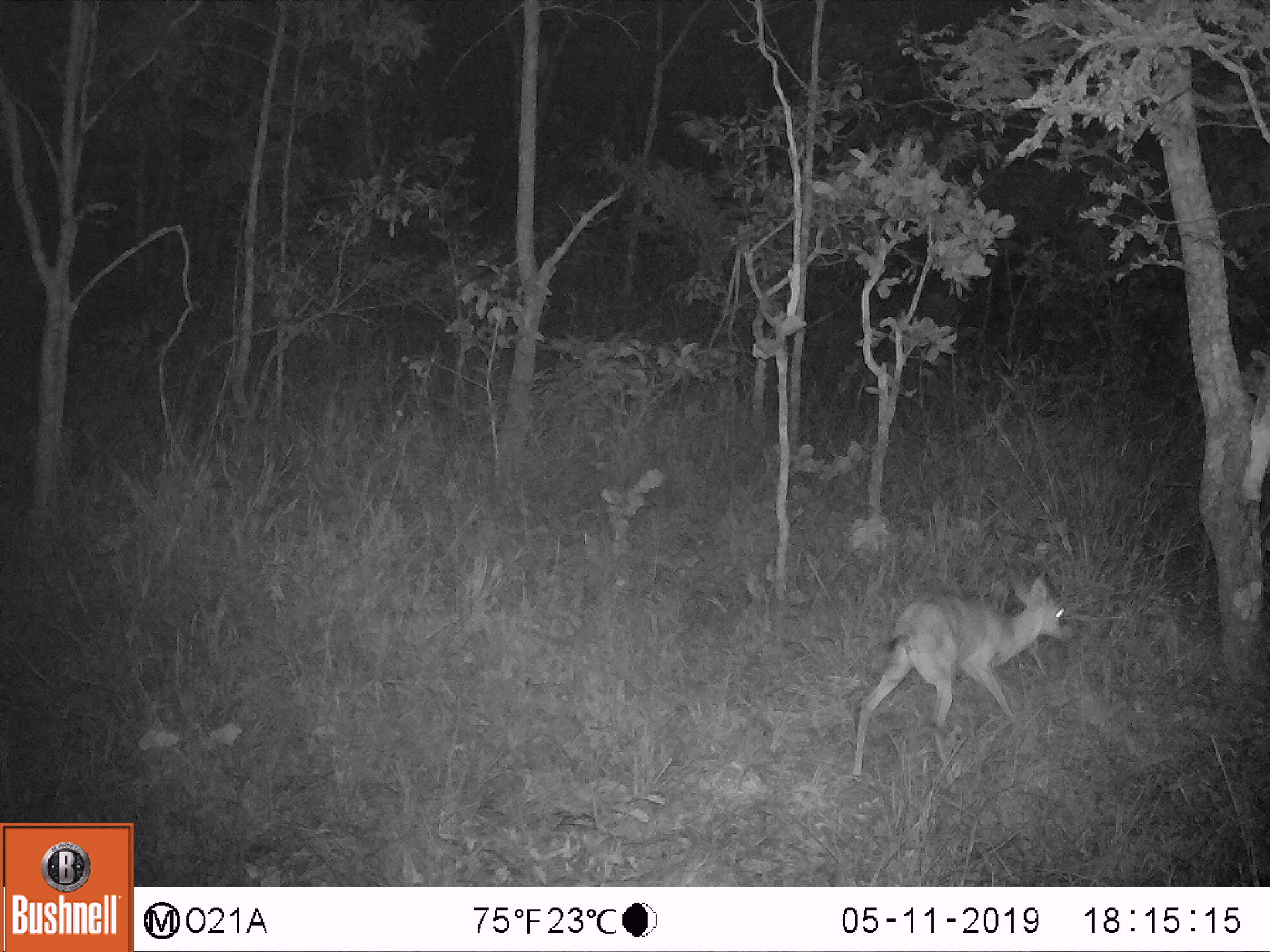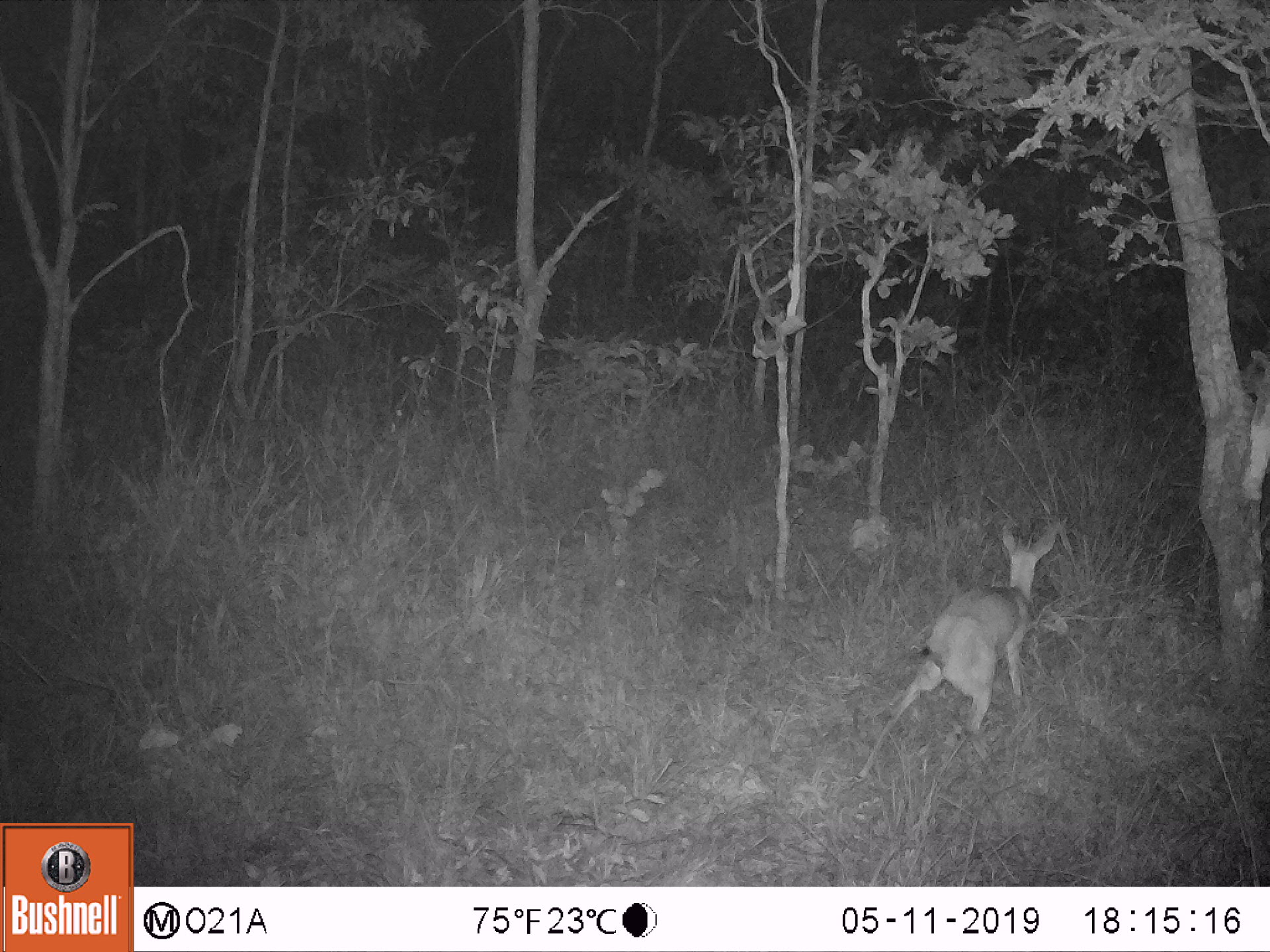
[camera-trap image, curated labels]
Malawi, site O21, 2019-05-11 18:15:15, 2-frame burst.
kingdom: Animalia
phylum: Chordata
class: Mammalia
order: Artiodactyla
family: Bovidae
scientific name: Antilopinae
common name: small antelope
Small antelope (Antilopinae), count 1.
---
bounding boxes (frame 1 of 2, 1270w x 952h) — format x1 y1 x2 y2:
small antelope: 847 566 1085 780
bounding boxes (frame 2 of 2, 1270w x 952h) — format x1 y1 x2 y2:
small antelope: 849 514 1079 799